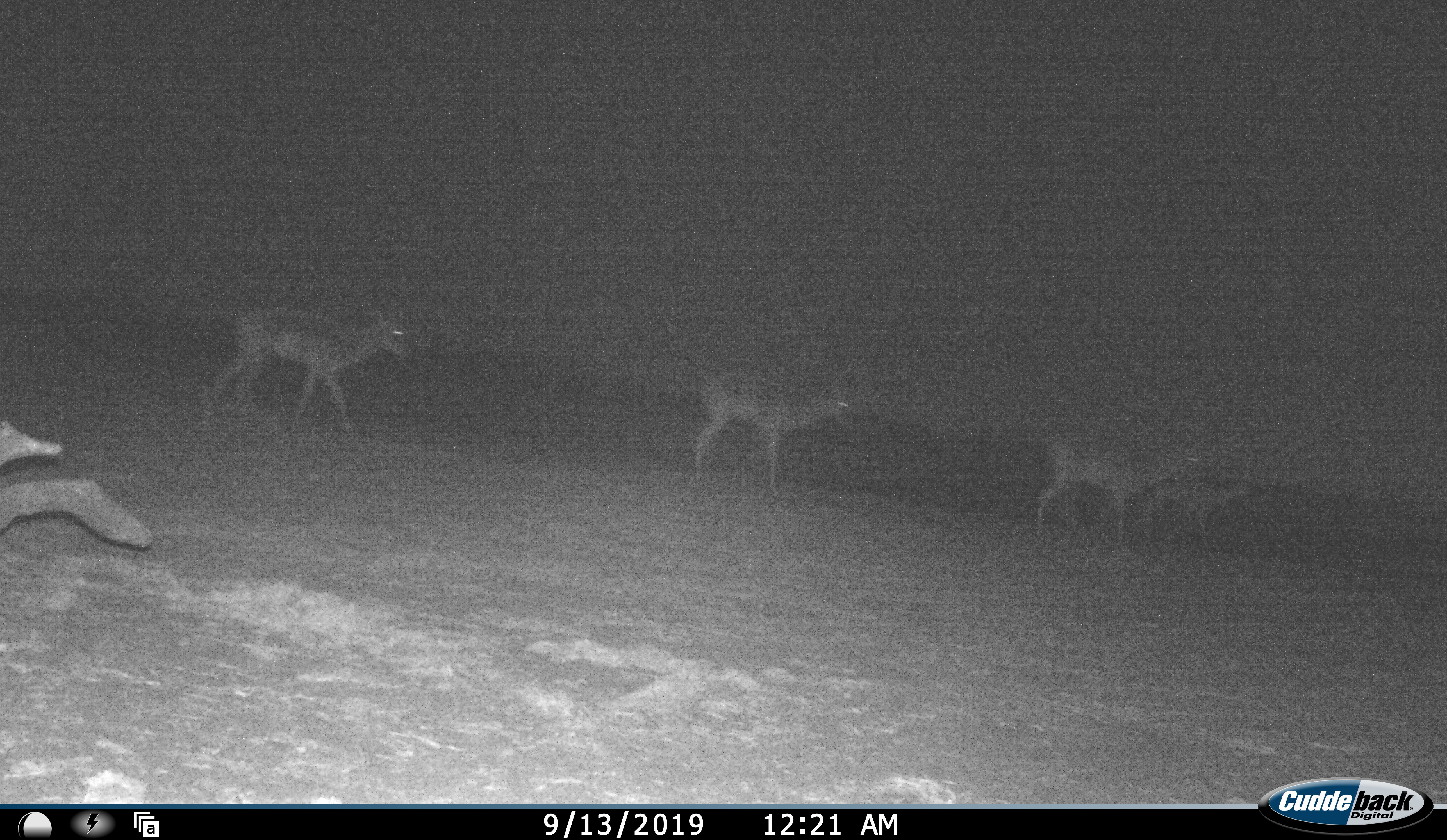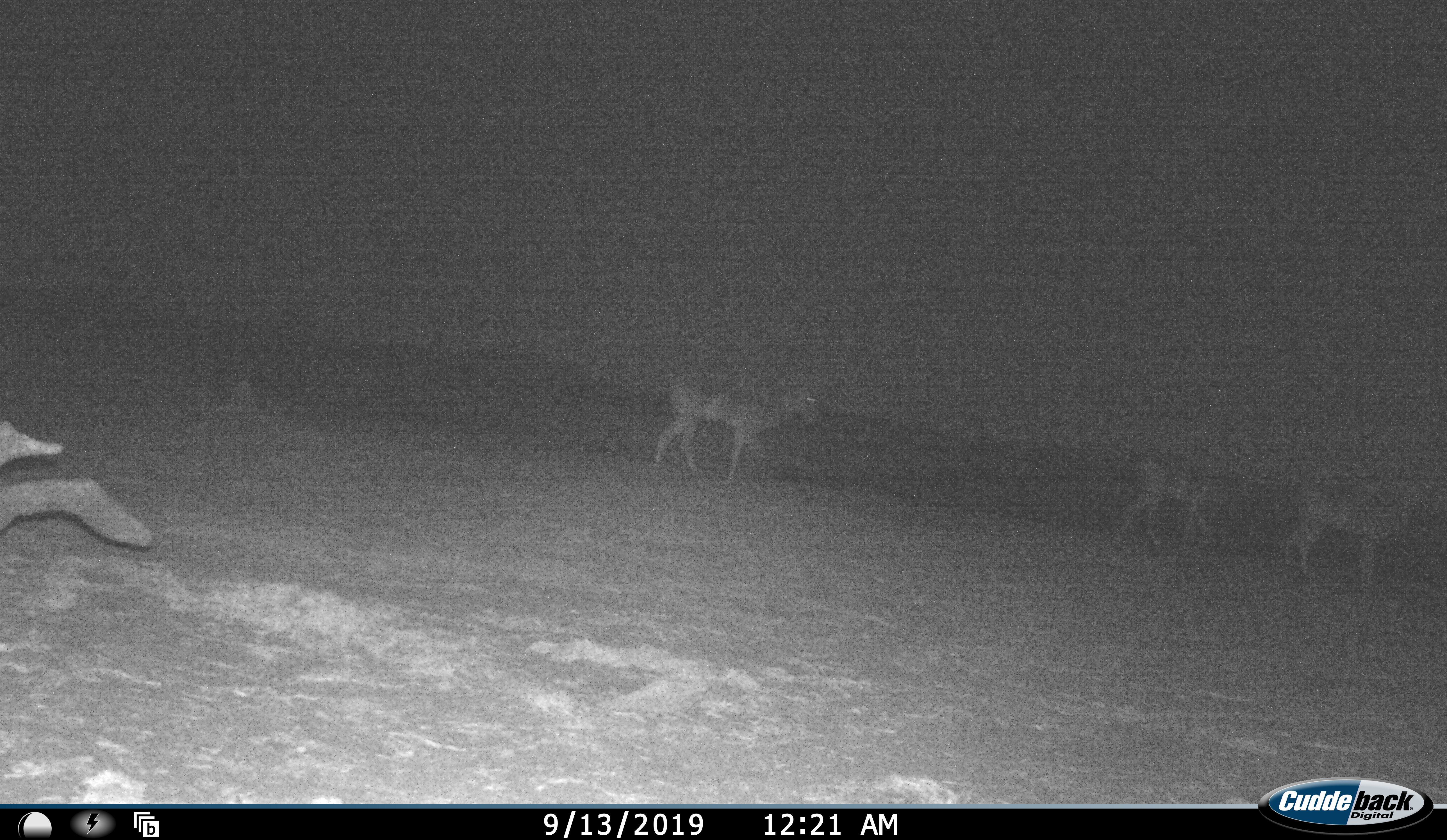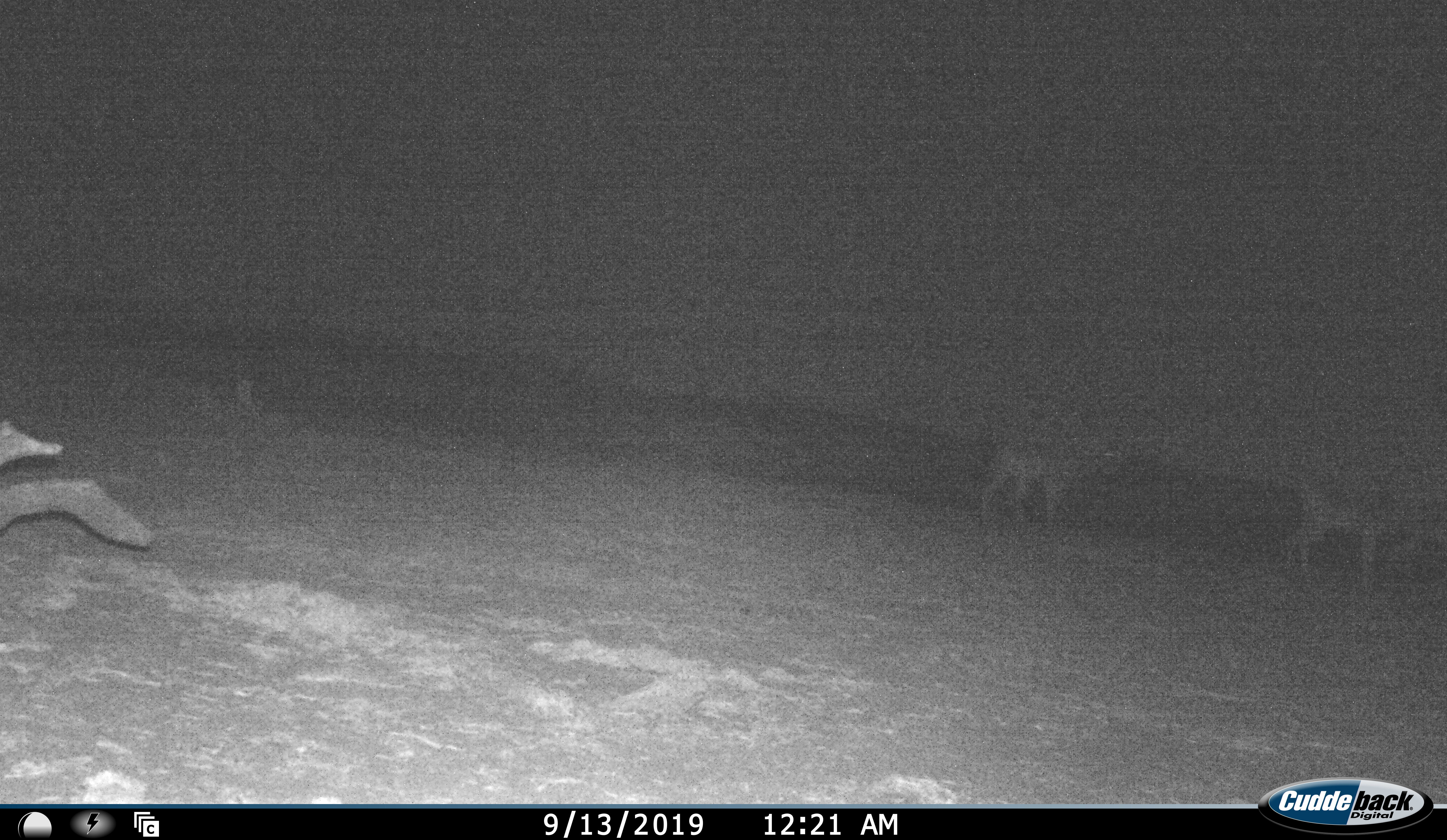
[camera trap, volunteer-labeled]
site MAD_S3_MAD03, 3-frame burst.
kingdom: Animalia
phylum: Chordata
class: Mammalia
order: Artiodactyla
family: Bovidae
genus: Aepyceros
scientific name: Aepyceros melampus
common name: impala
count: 4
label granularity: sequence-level